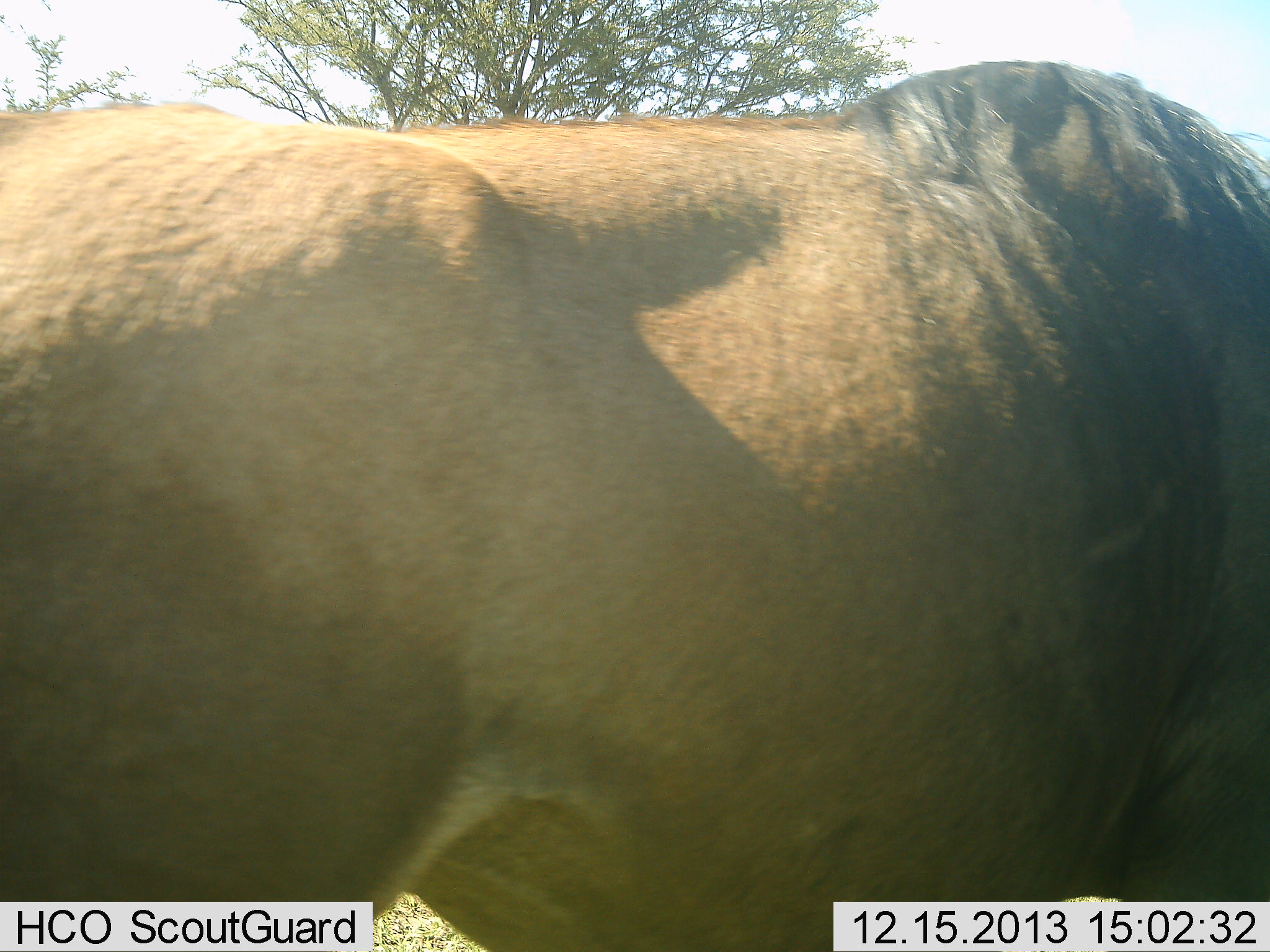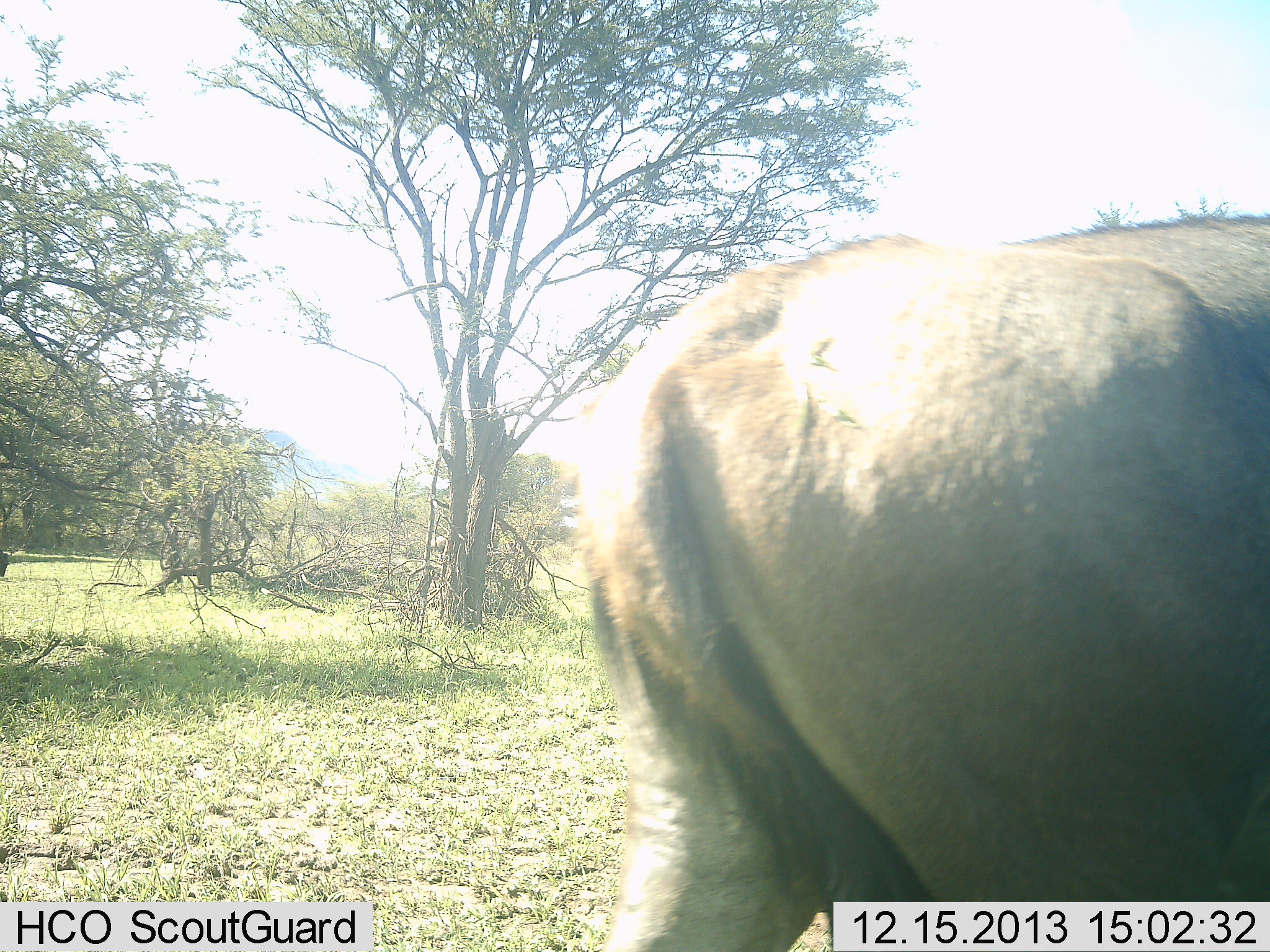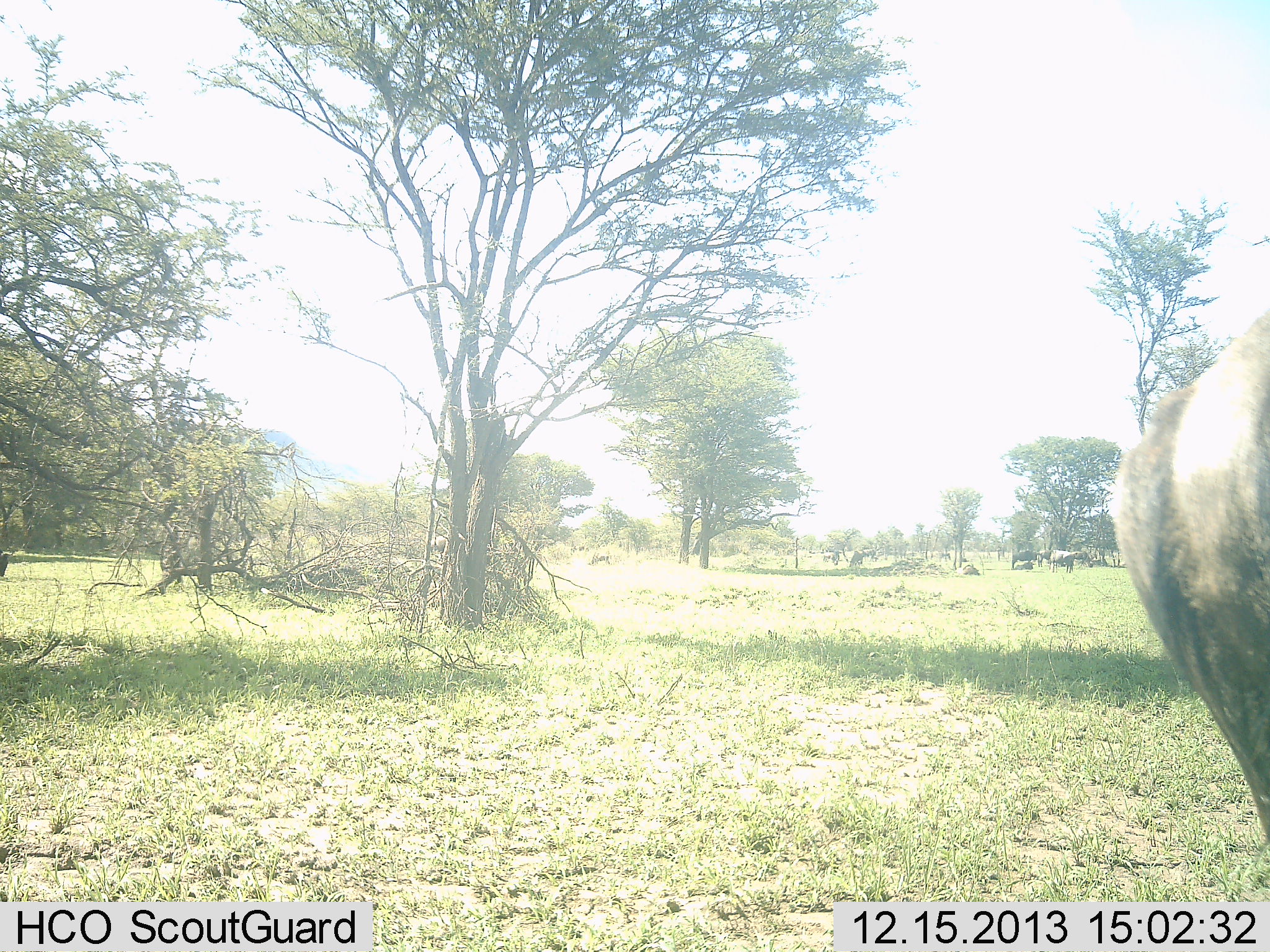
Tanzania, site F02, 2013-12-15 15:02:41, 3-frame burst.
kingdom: Animalia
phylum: Chordata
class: Mammalia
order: Artiodactyla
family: Bovidae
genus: Connochaetes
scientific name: Connochaetes taurinus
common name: blue wildebeest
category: wildebeest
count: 1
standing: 30%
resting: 10%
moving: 90%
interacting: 0%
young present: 0%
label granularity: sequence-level